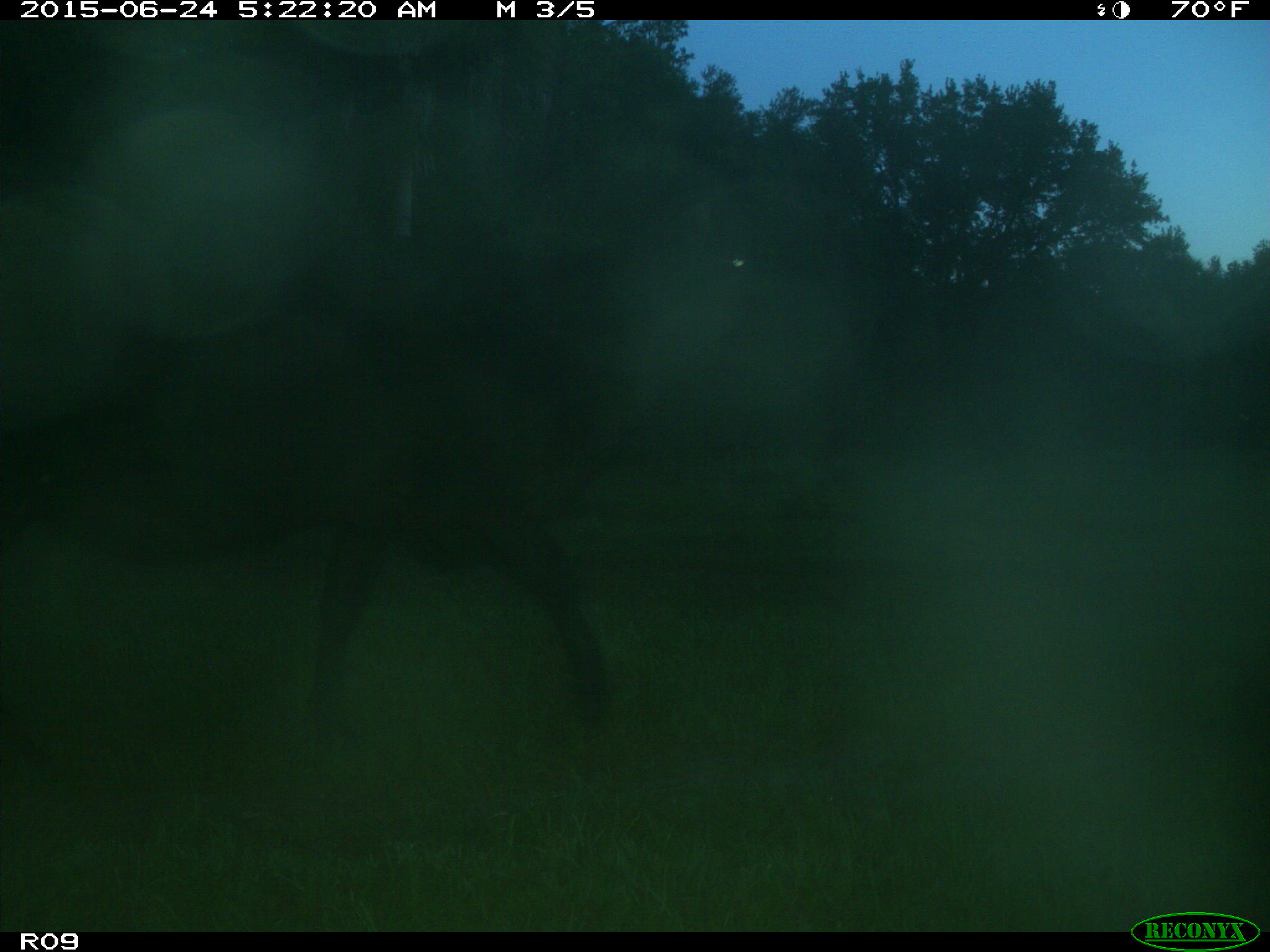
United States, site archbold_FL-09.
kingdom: Animalia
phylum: Chordata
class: Mammalia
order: Artiodactyla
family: Bovidae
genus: Bos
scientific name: Bos taurus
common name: domestic cow